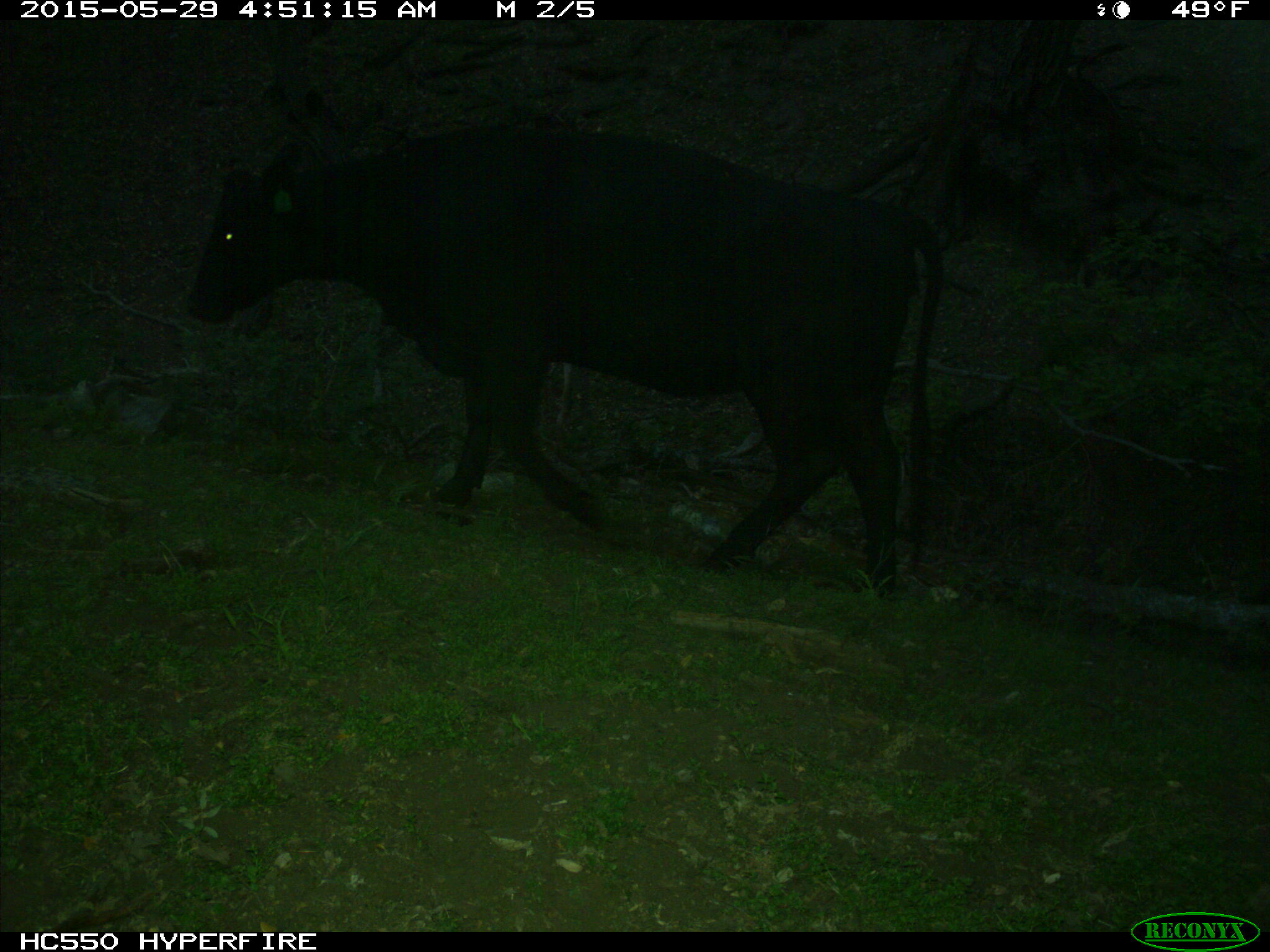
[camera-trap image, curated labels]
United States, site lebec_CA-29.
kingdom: Animalia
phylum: Chordata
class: Mammalia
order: Artiodactyla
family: Bovidae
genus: Bos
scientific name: Bos taurus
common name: domestic cow